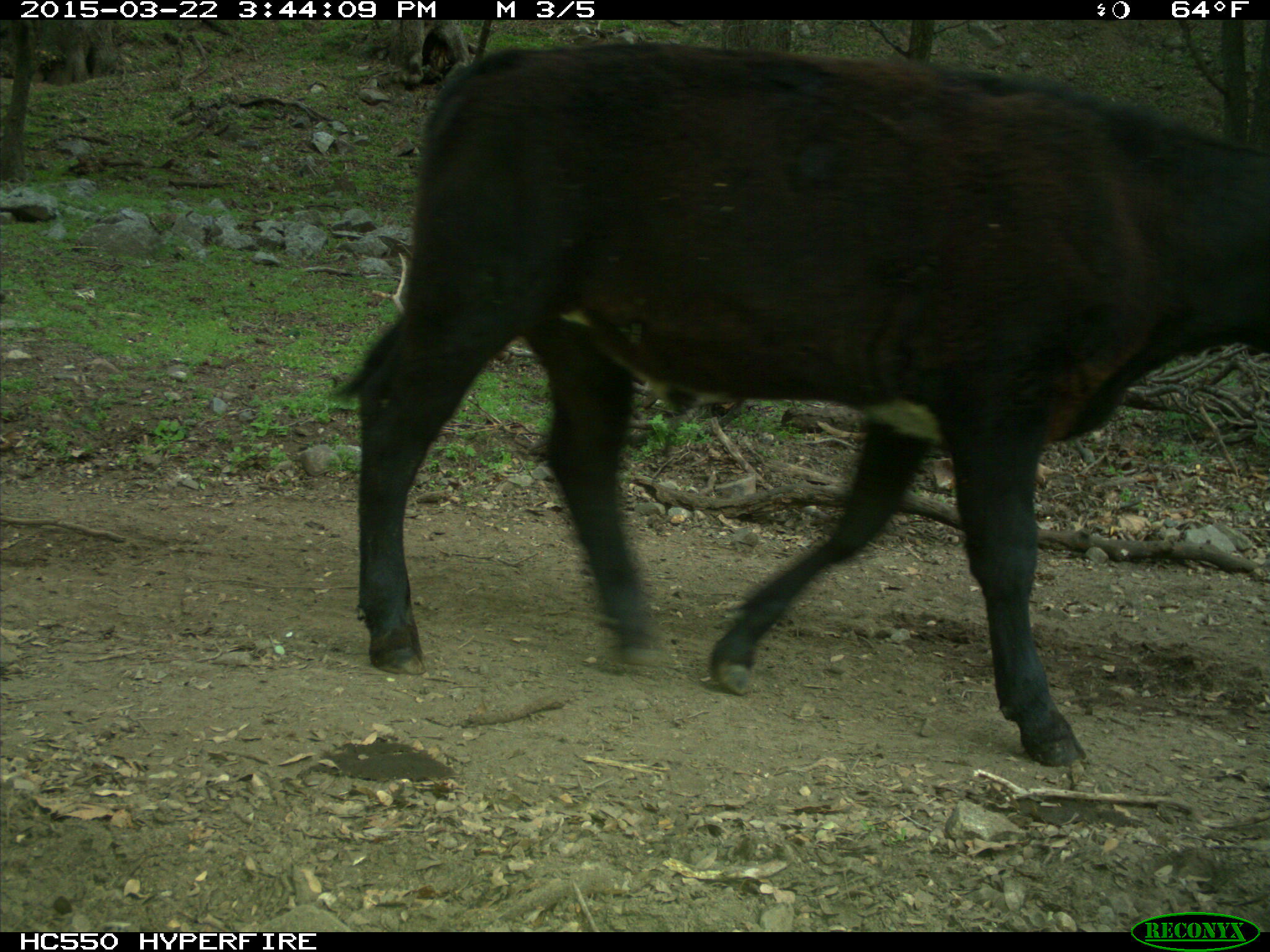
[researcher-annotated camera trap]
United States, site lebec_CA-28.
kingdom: Animalia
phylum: Chordata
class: Mammalia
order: Artiodactyla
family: Bovidae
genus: Bos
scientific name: Bos taurus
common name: domestic cow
Bos taurus (domestic cow).